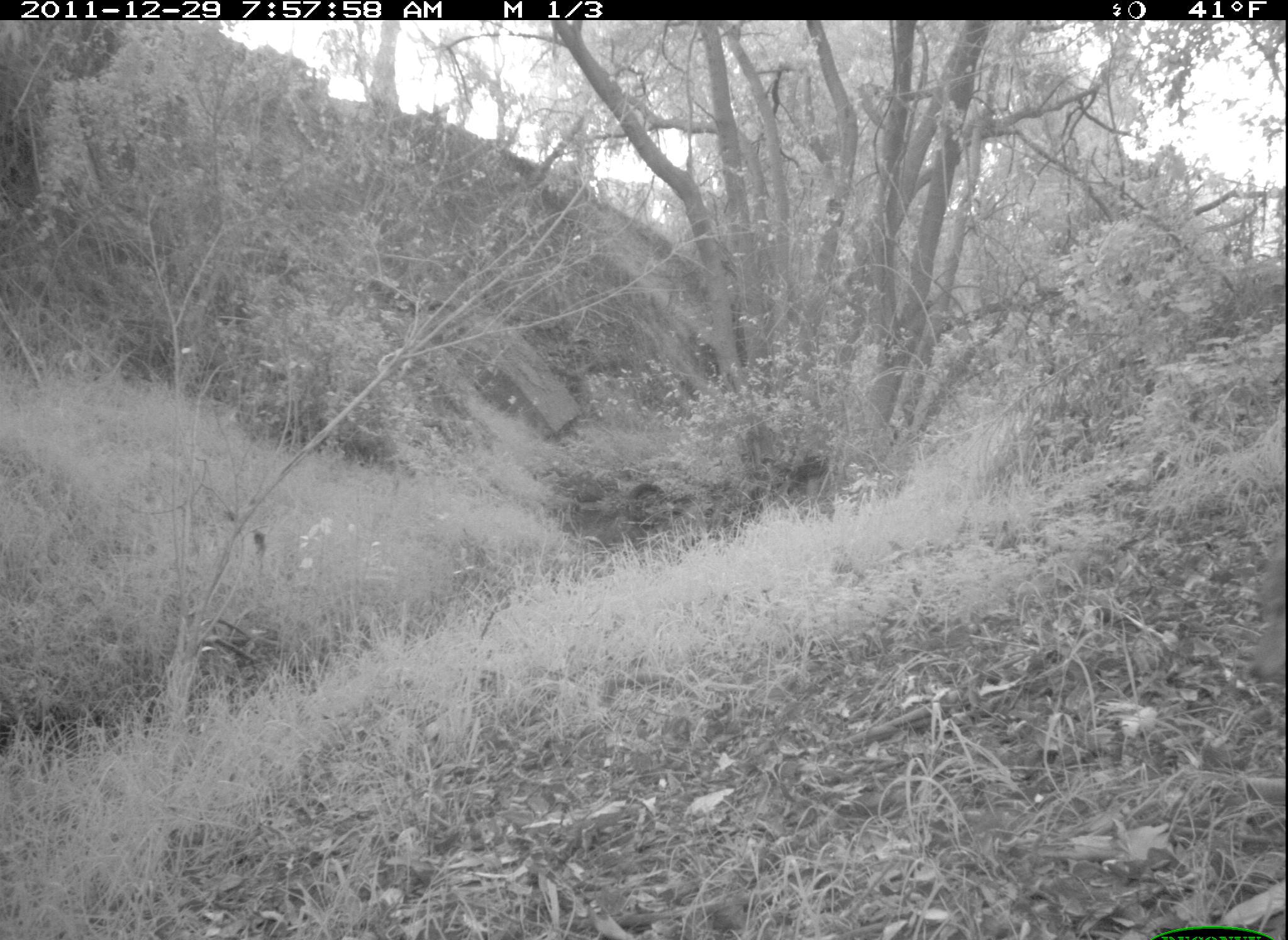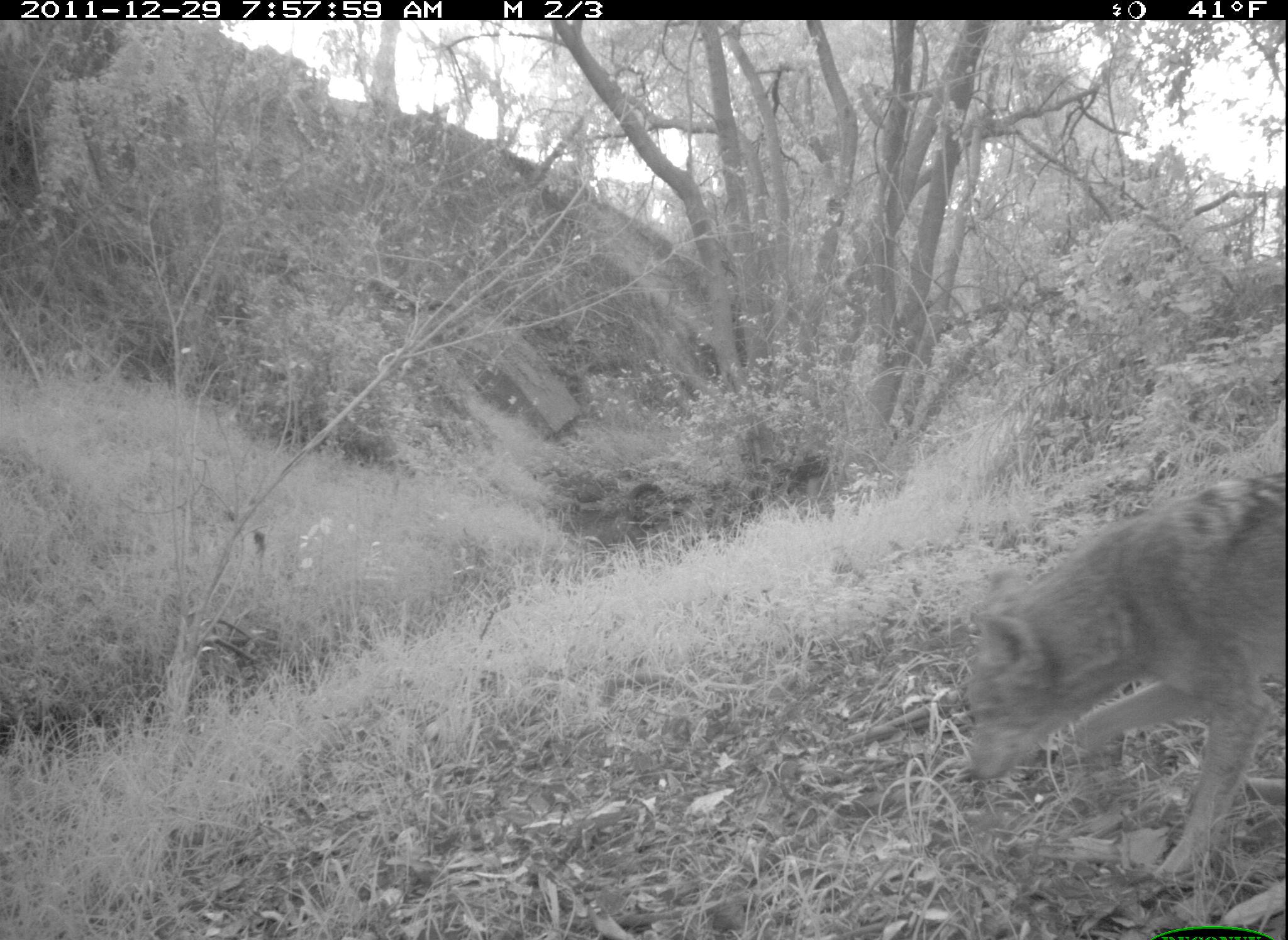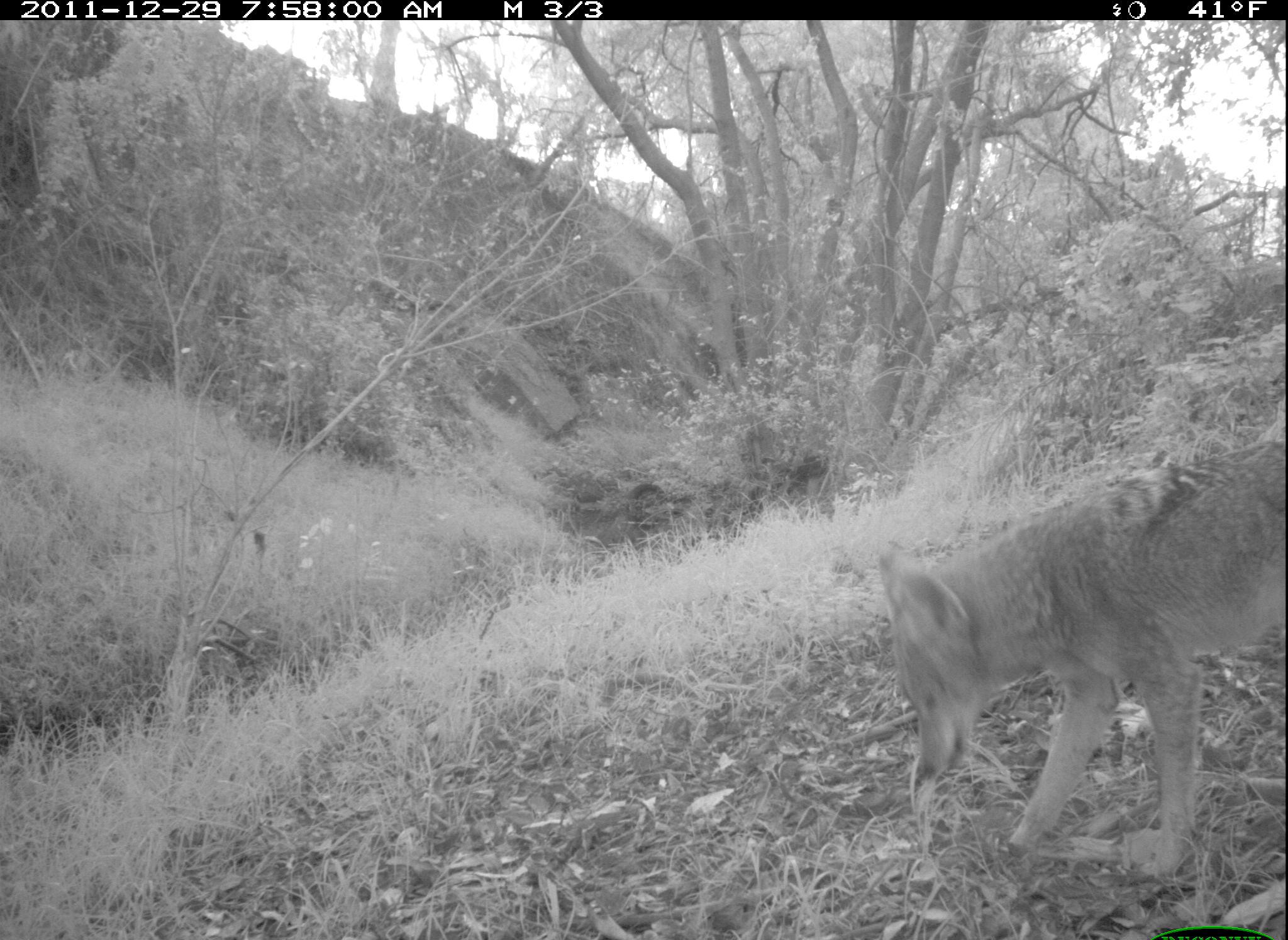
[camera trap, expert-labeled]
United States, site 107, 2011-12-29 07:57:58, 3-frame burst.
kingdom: Animalia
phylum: Chordata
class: Mammalia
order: Carnivora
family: Canidae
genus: Canis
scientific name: Canis latrans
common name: coyote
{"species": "coyote (Canis latrans)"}